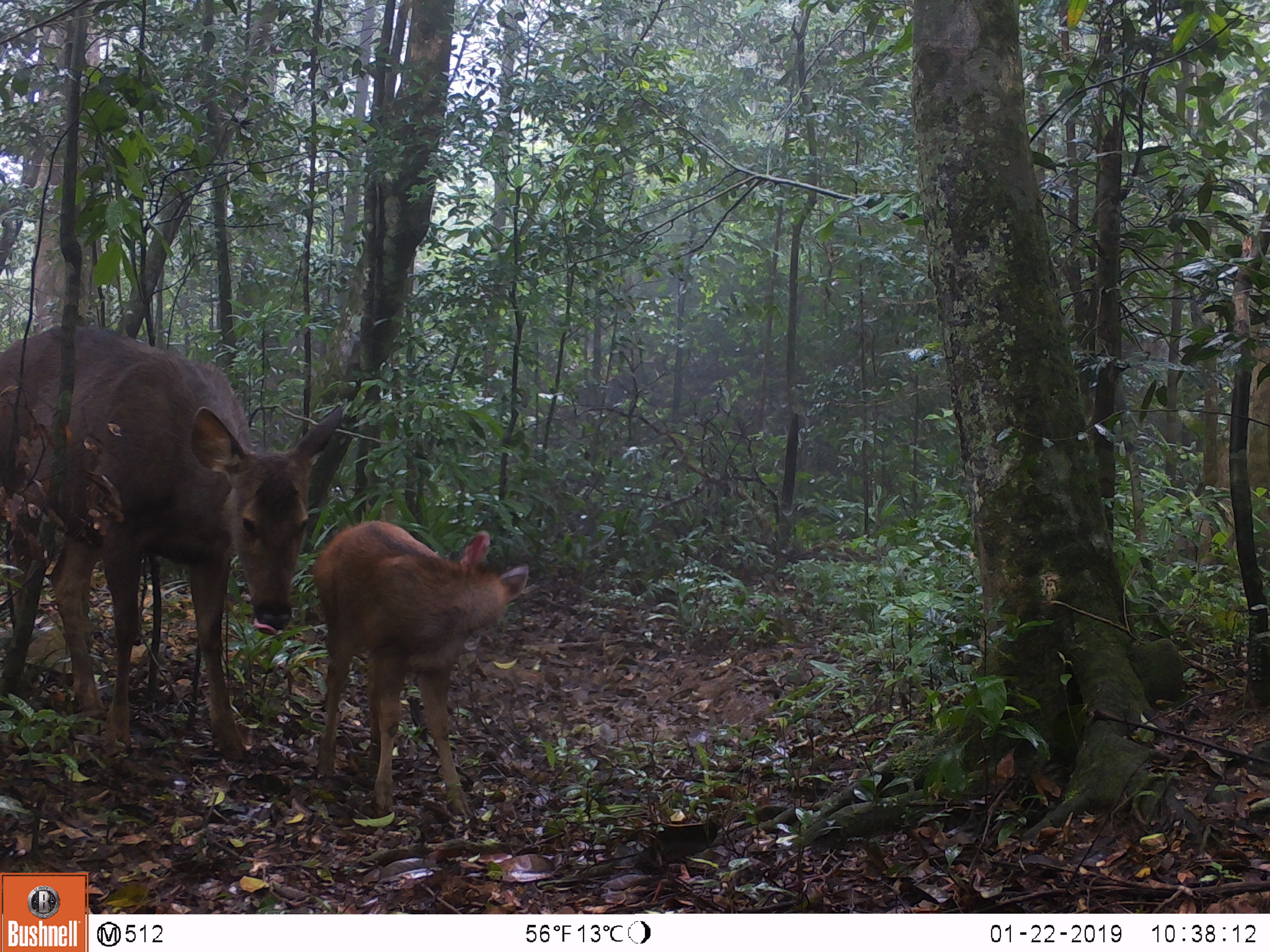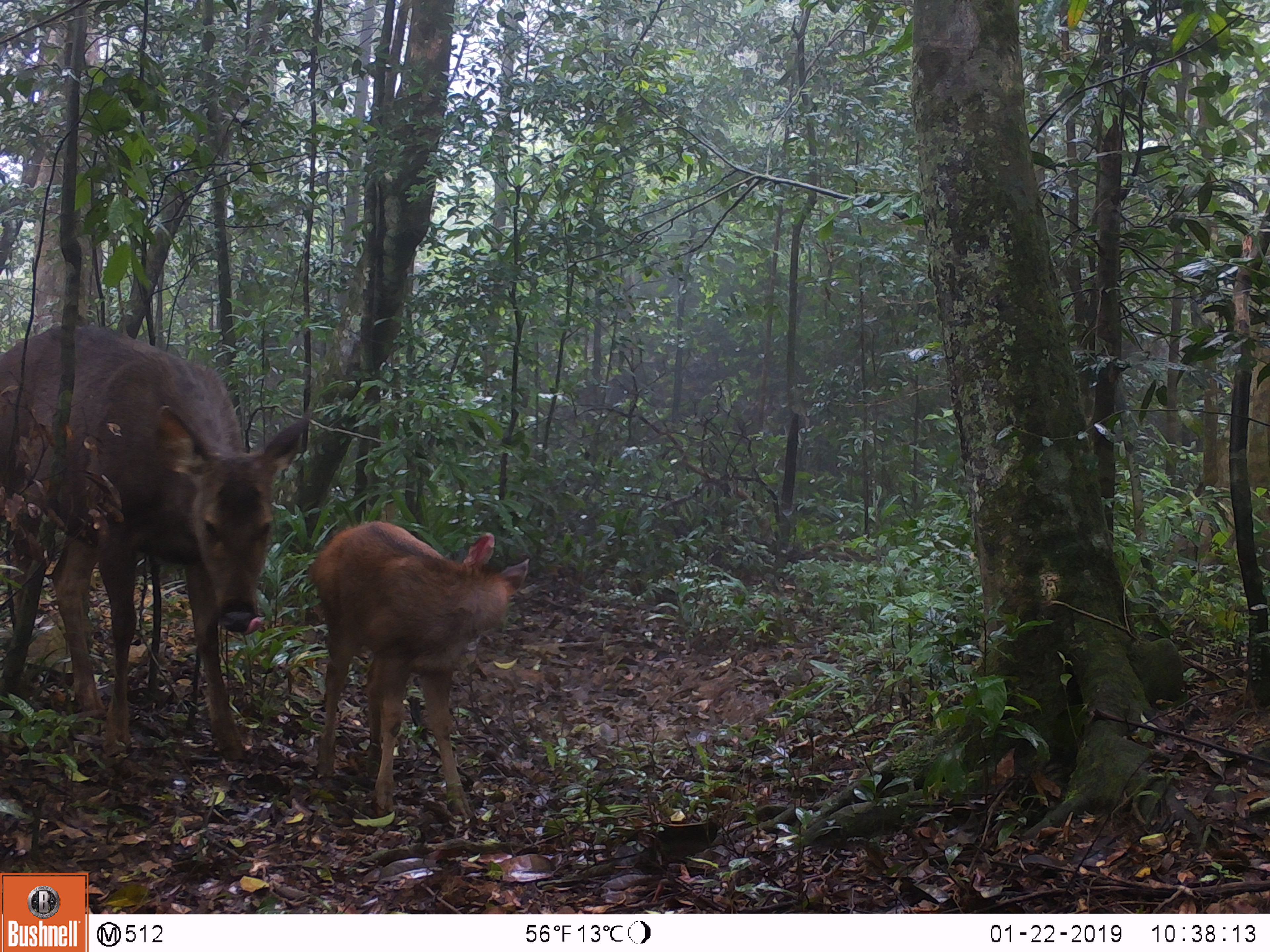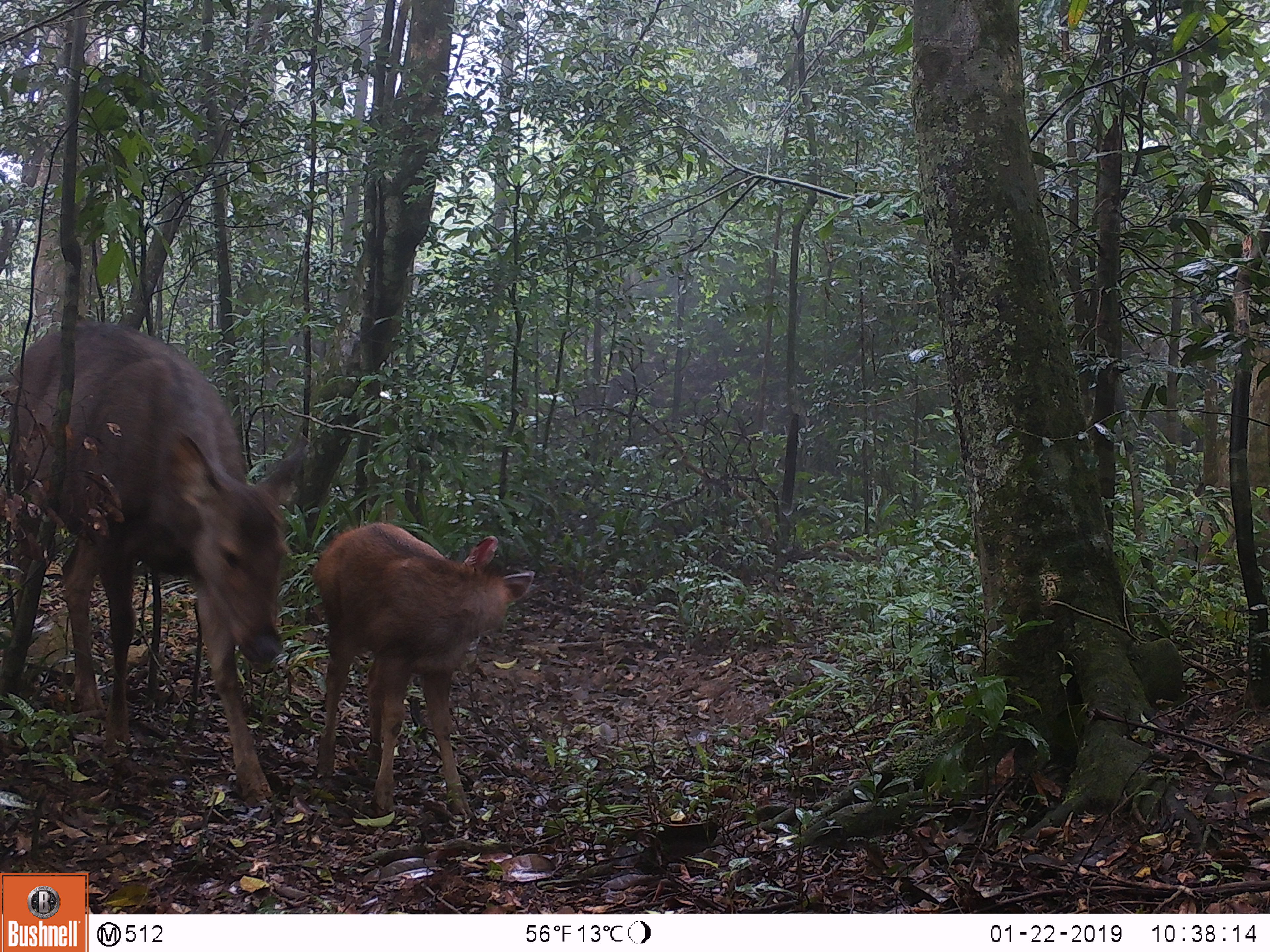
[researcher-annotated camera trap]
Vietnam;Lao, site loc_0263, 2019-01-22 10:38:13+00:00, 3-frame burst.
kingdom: Animalia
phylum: Chordata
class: Mammalia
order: Artiodactyla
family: Cervidae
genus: Rusa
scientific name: Rusa unicolor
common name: sambar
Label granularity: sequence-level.